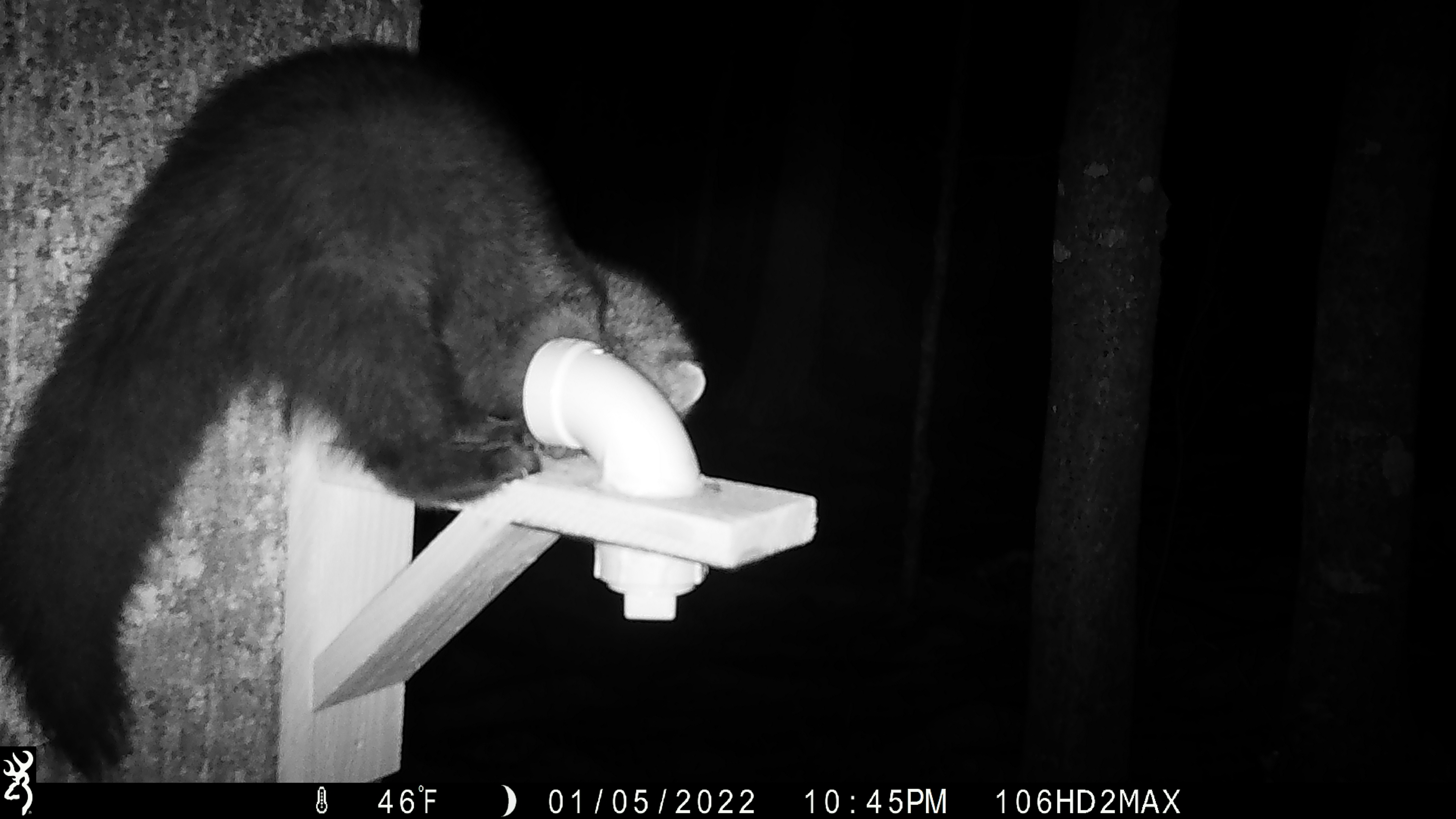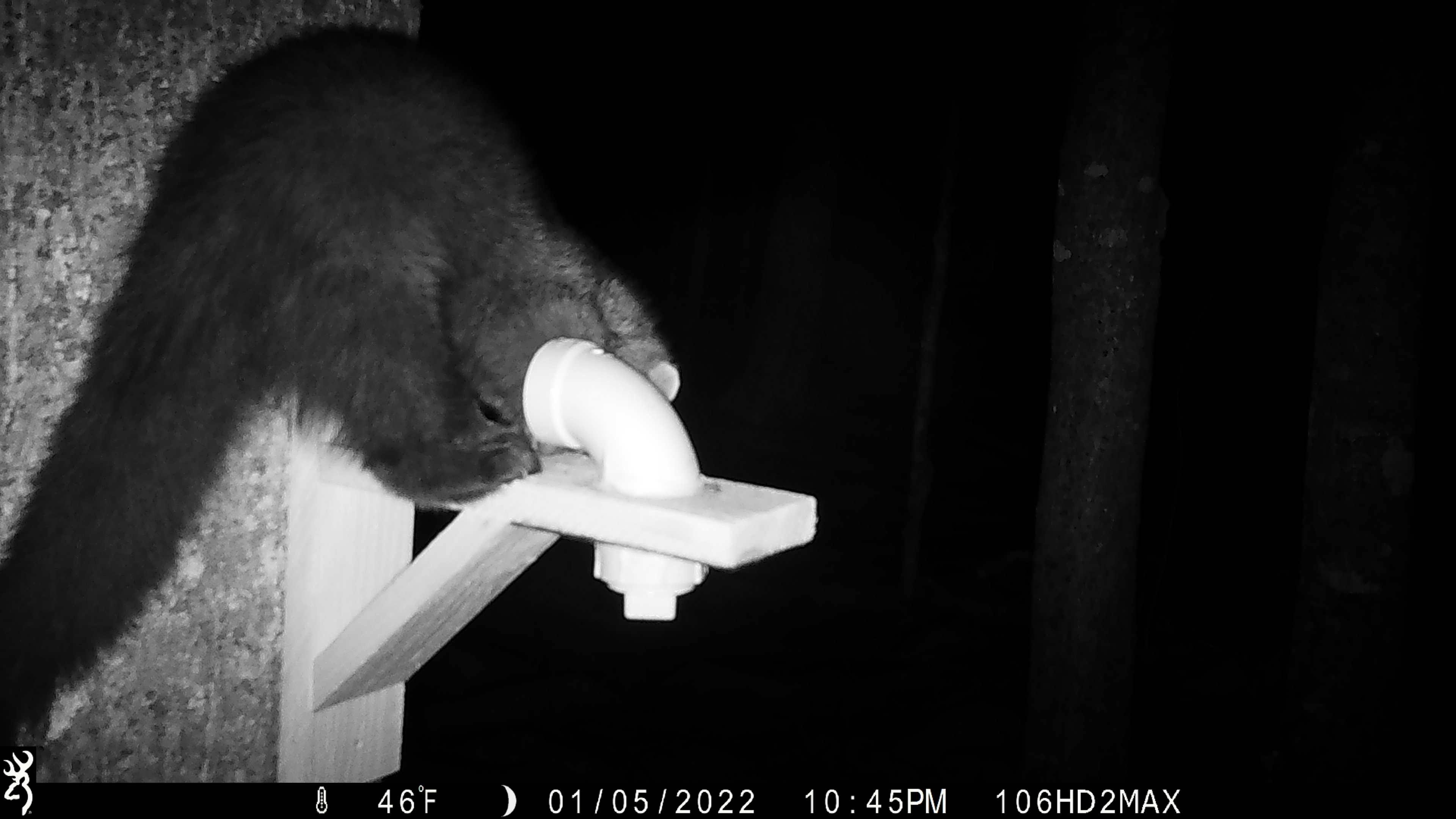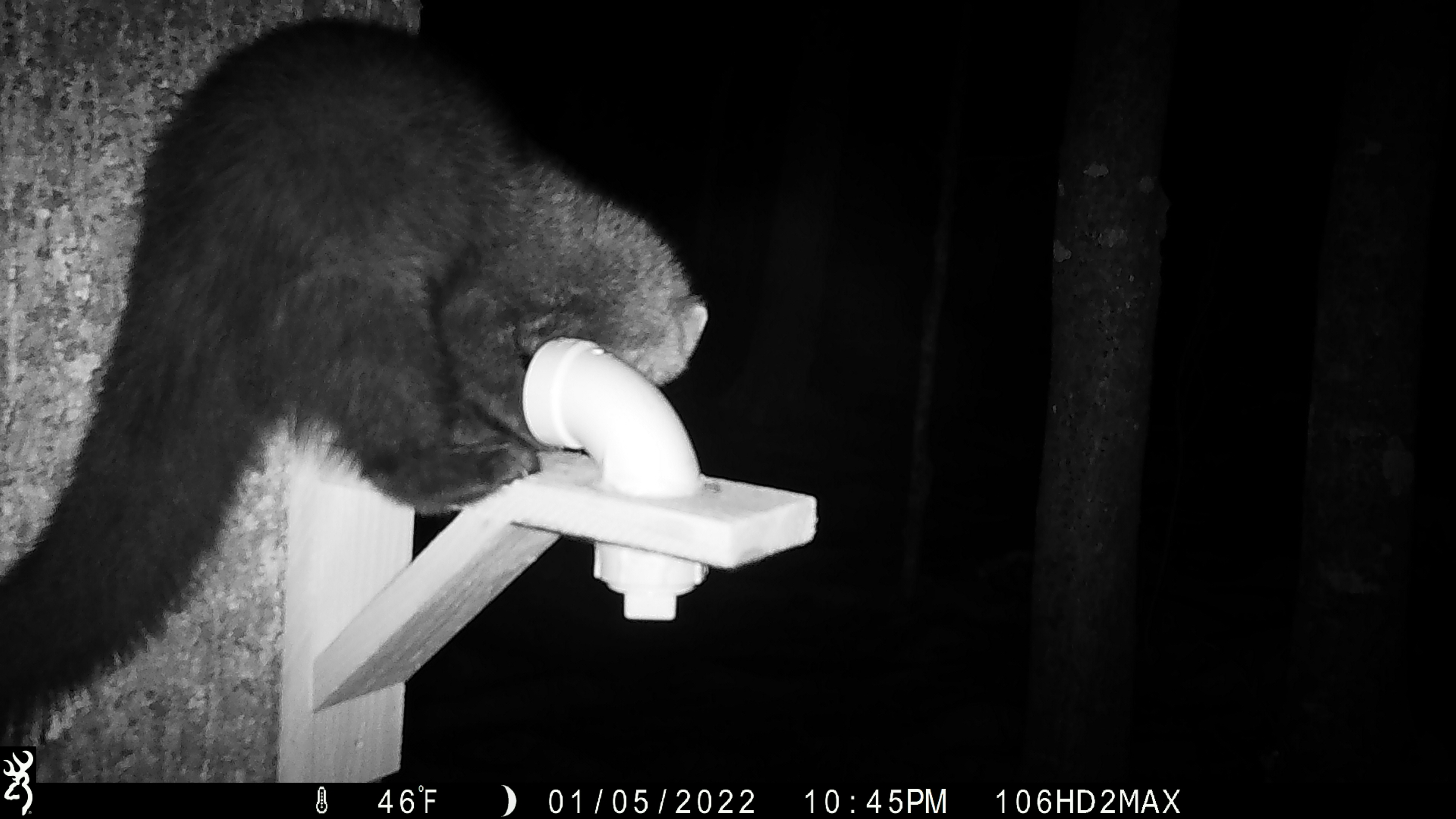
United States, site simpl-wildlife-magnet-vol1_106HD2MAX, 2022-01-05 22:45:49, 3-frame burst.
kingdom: Animalia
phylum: Chordata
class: Mammalia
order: Carnivora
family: Mustelidae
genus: Pekania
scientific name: Pekania pennanti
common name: fisher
Fisher (Pekania pennanti).